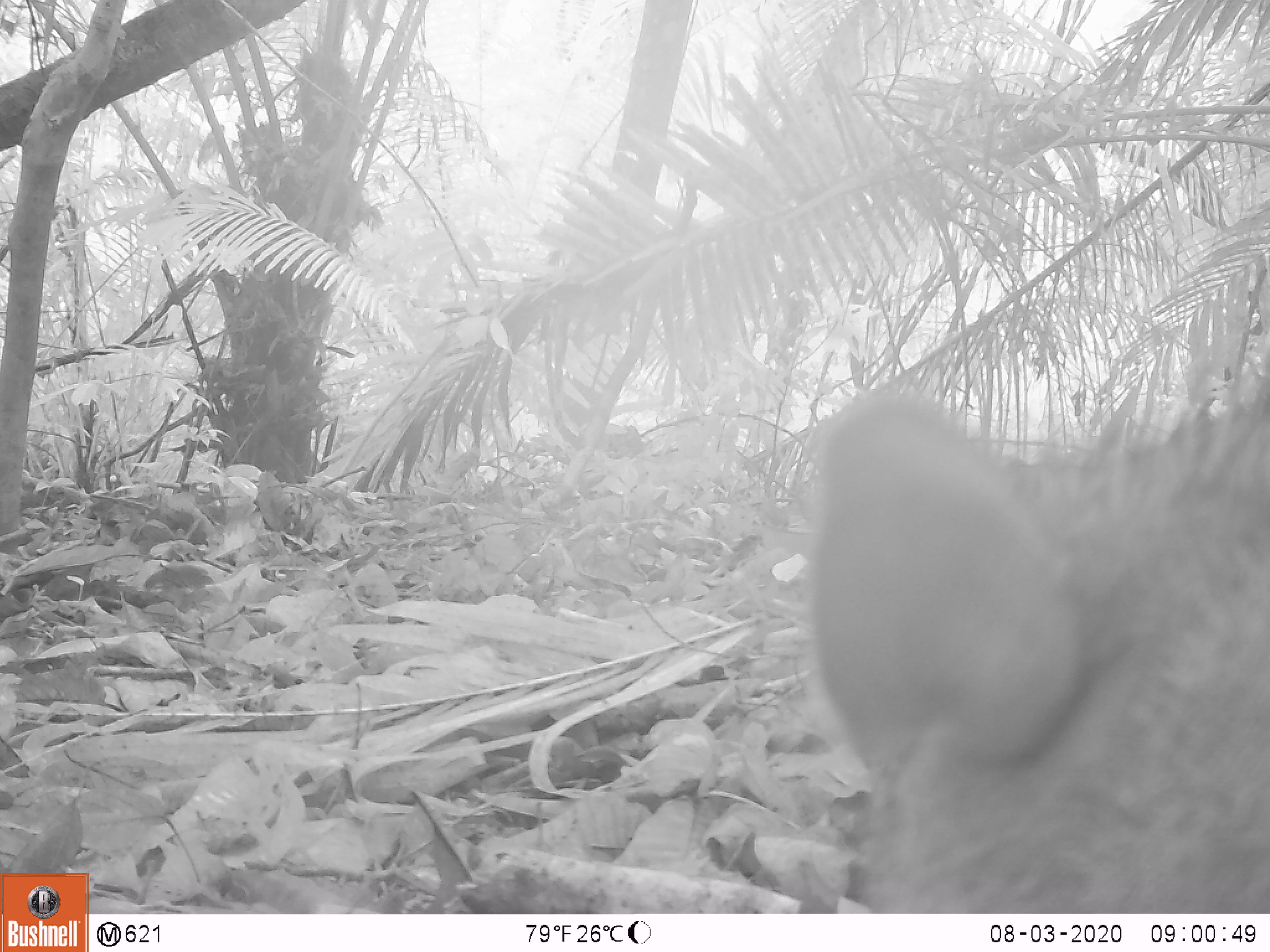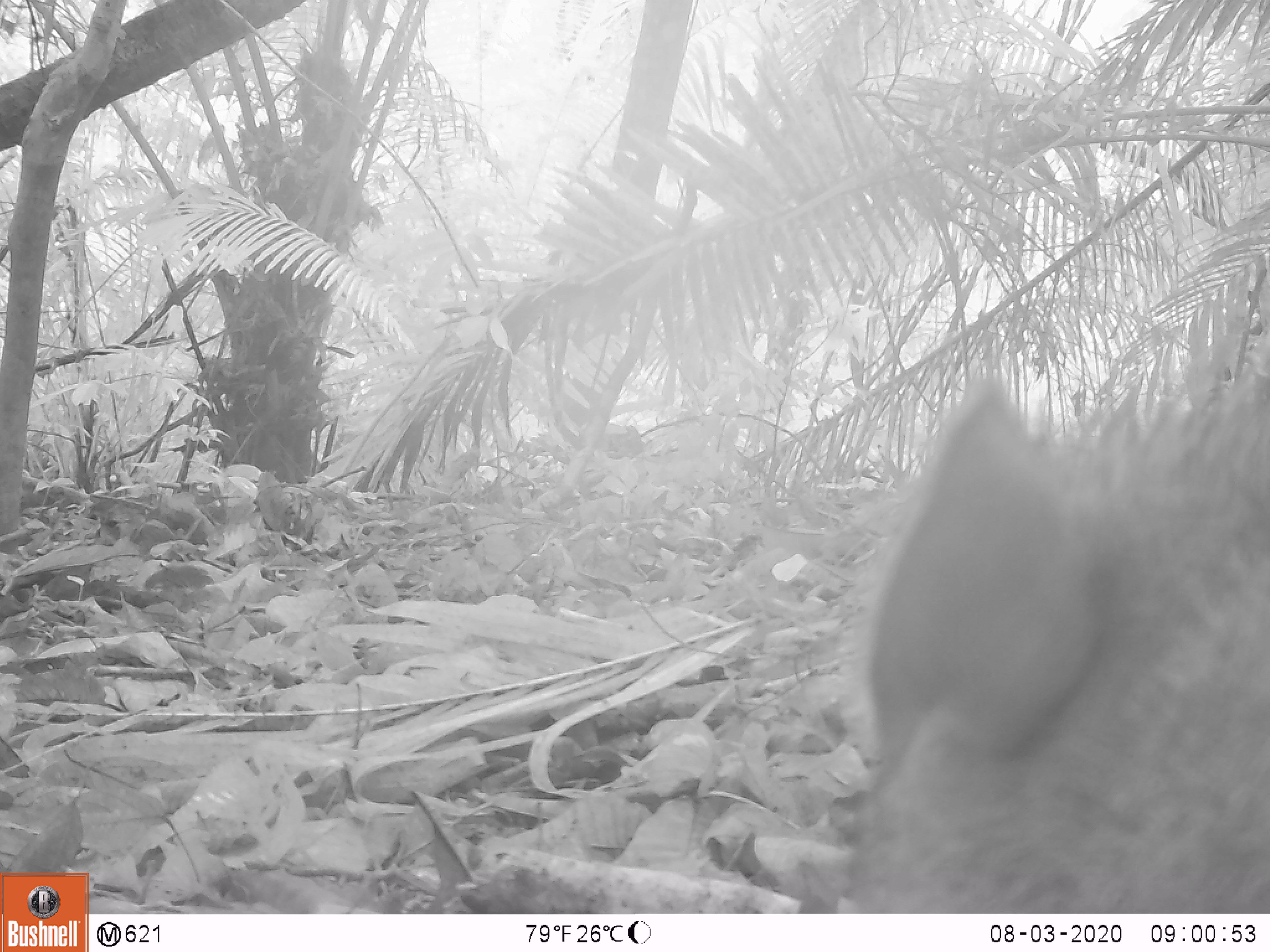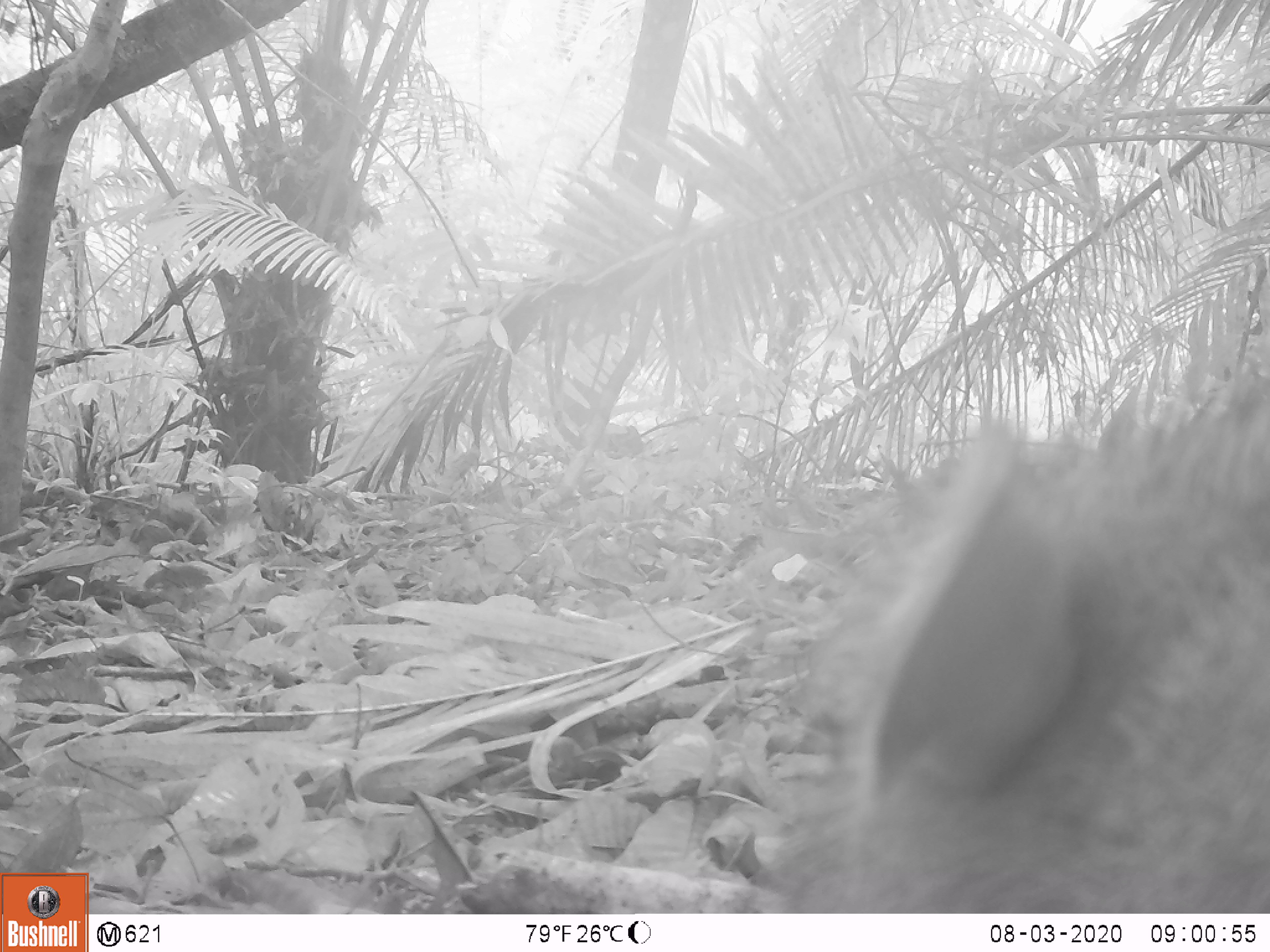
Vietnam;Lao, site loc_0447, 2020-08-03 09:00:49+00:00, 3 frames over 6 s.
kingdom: Animalia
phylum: Chordata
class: Mammalia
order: Artiodactyla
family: Suidae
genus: Sus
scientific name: Sus scrofa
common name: eurasian wild pig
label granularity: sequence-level